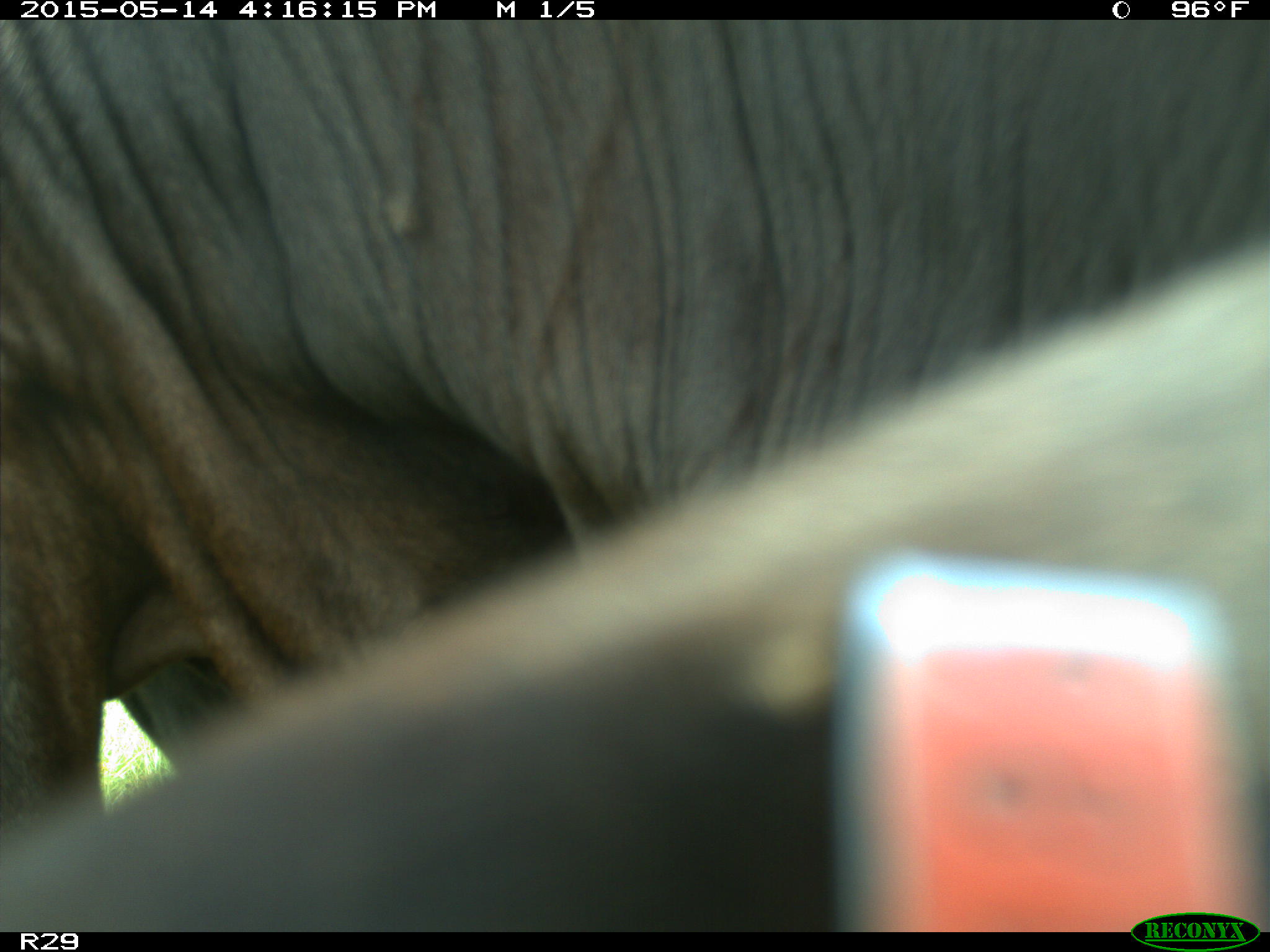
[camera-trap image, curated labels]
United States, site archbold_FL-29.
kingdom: Animalia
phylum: Chordata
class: Mammalia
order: Artiodactyla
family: Bovidae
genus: Bos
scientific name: Bos taurus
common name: domestic cow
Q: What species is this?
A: Bos taurus (domestic cow).